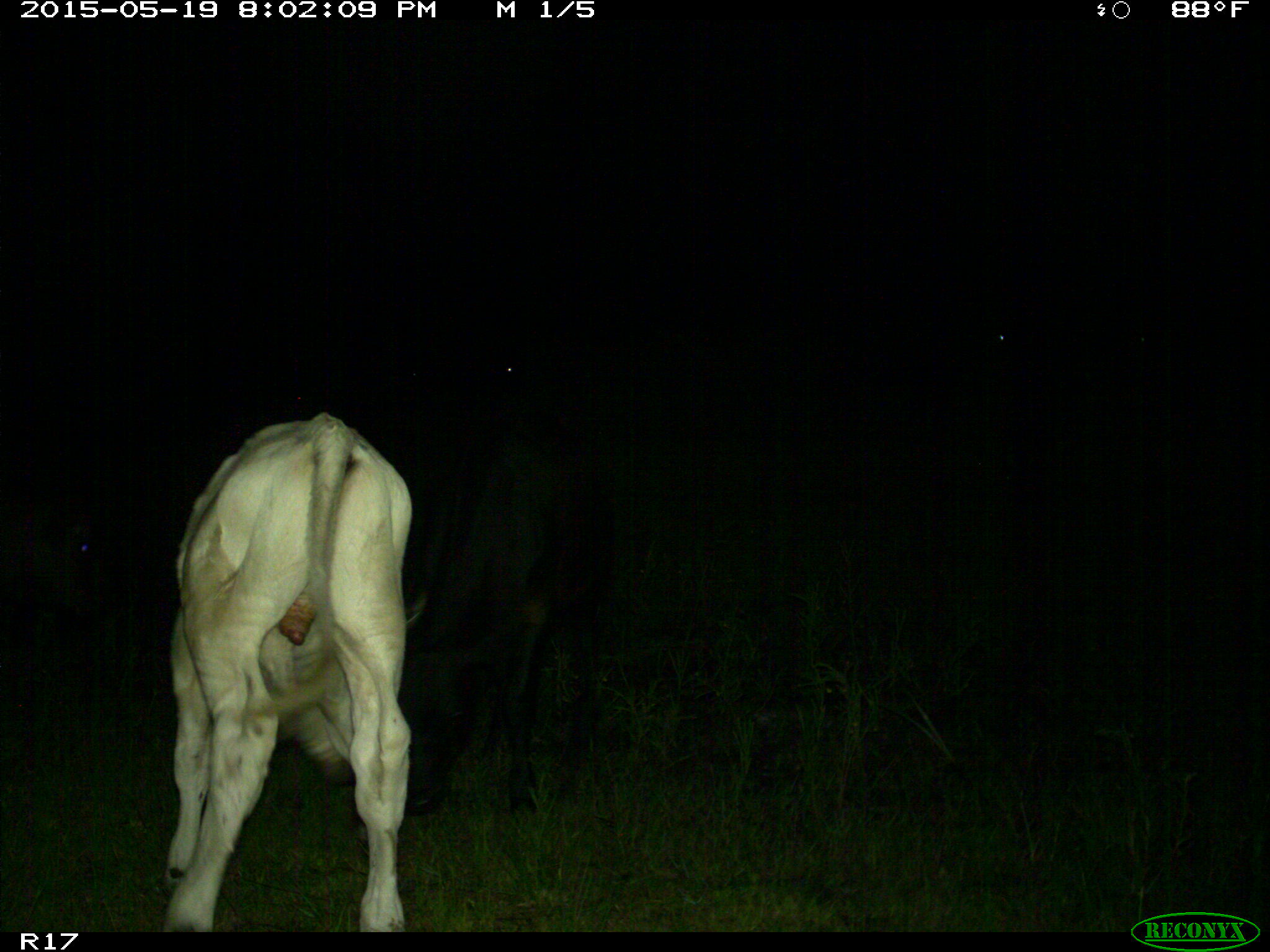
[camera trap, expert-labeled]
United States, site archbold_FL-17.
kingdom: Animalia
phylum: Chordata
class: Mammalia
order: Artiodactyla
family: Bovidae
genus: Bos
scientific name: Bos taurus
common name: domestic cow